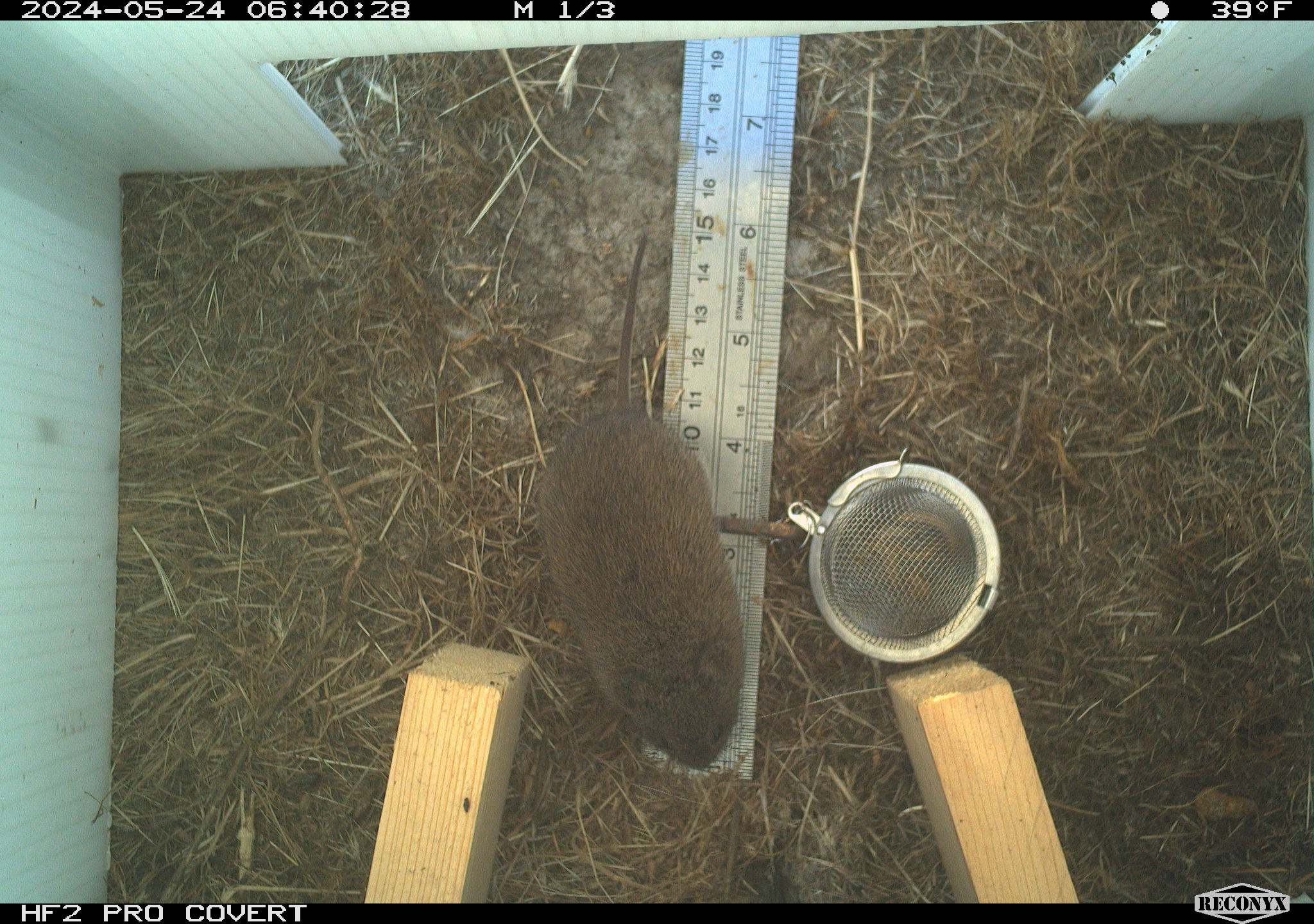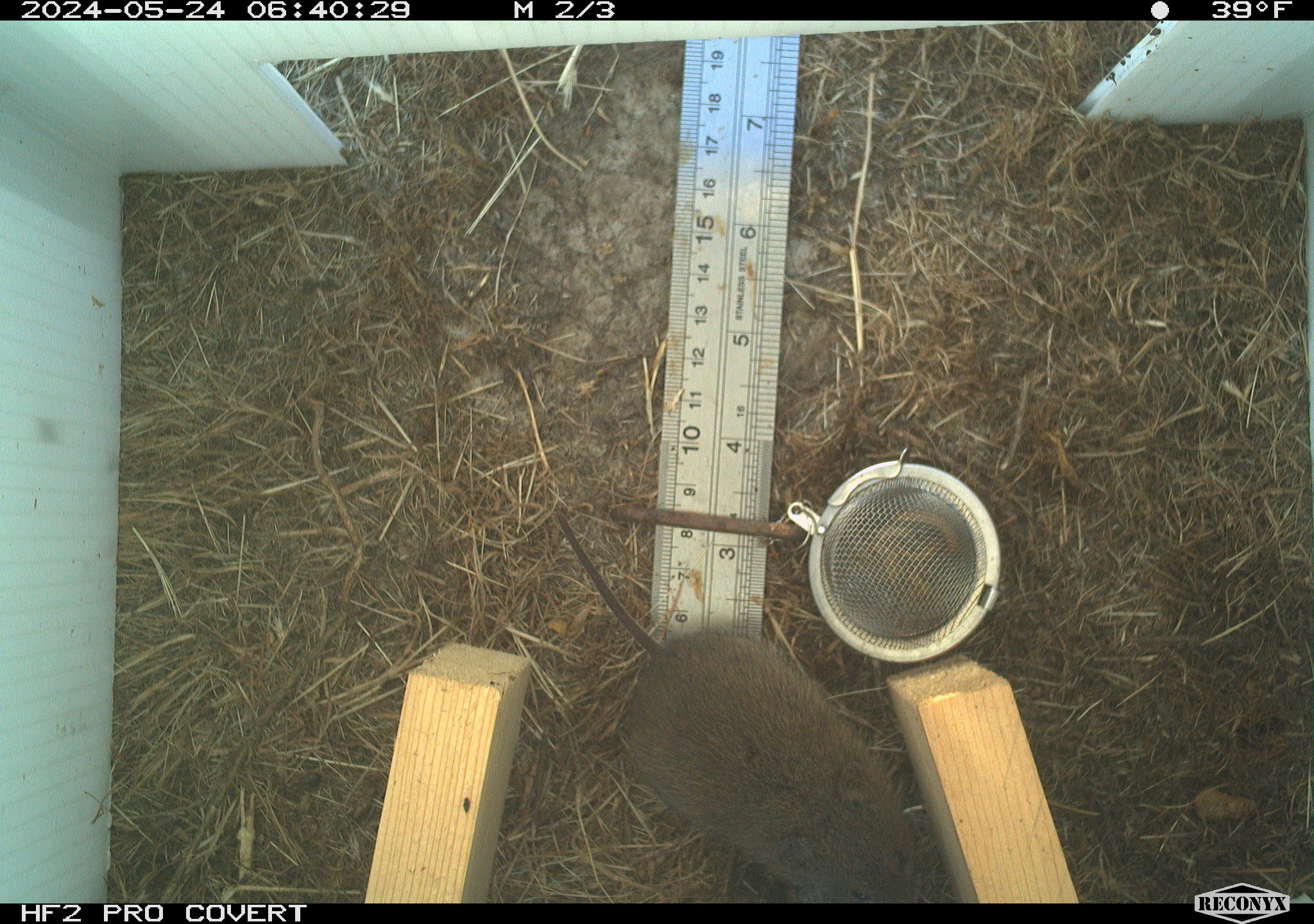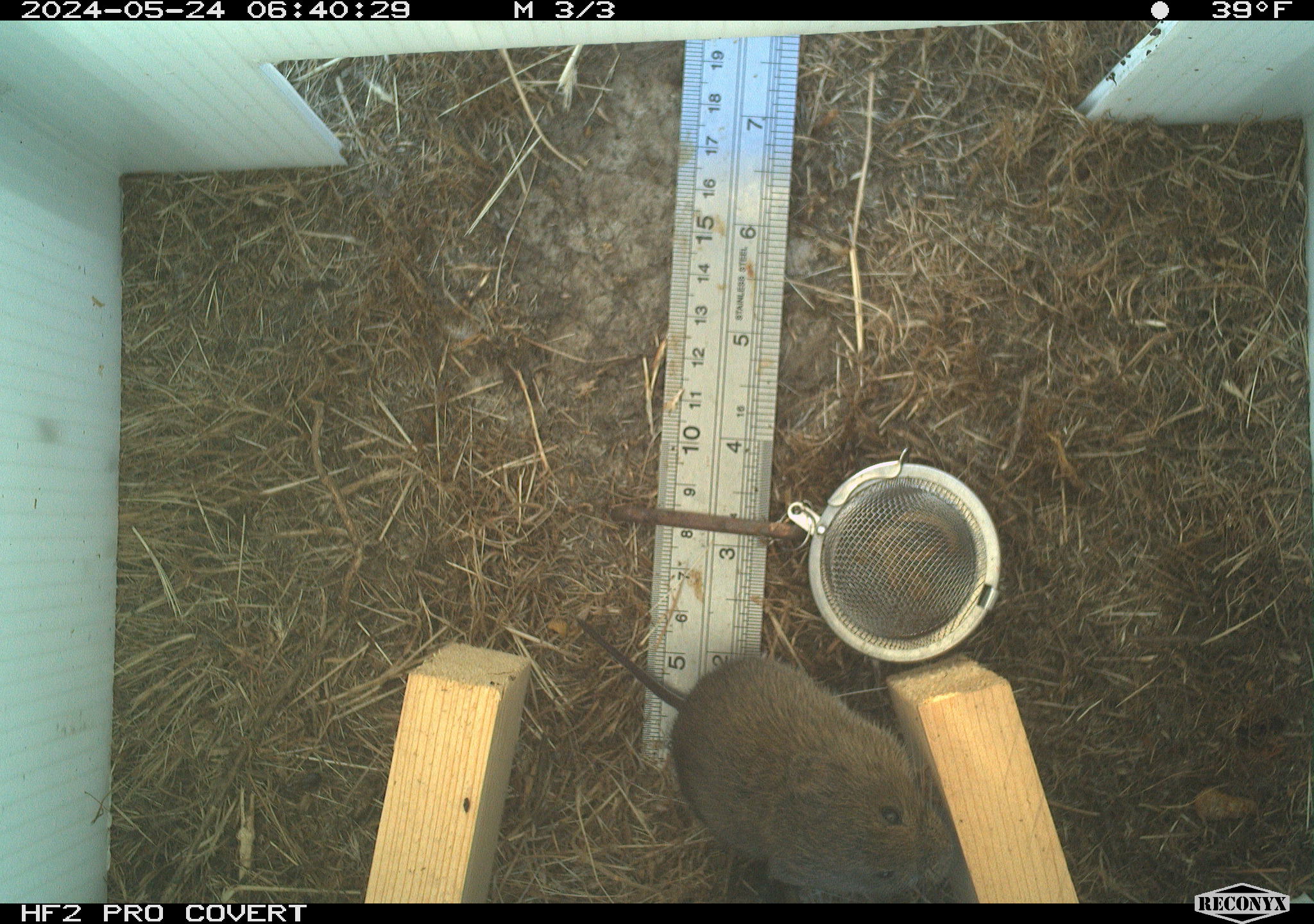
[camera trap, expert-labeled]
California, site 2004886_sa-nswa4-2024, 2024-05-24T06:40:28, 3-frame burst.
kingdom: Animalia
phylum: Chordata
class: Mammalia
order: Rodentia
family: Cricetidae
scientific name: Arvicolinae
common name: voles, lemmings, and muskrats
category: arvicolinae subfamily